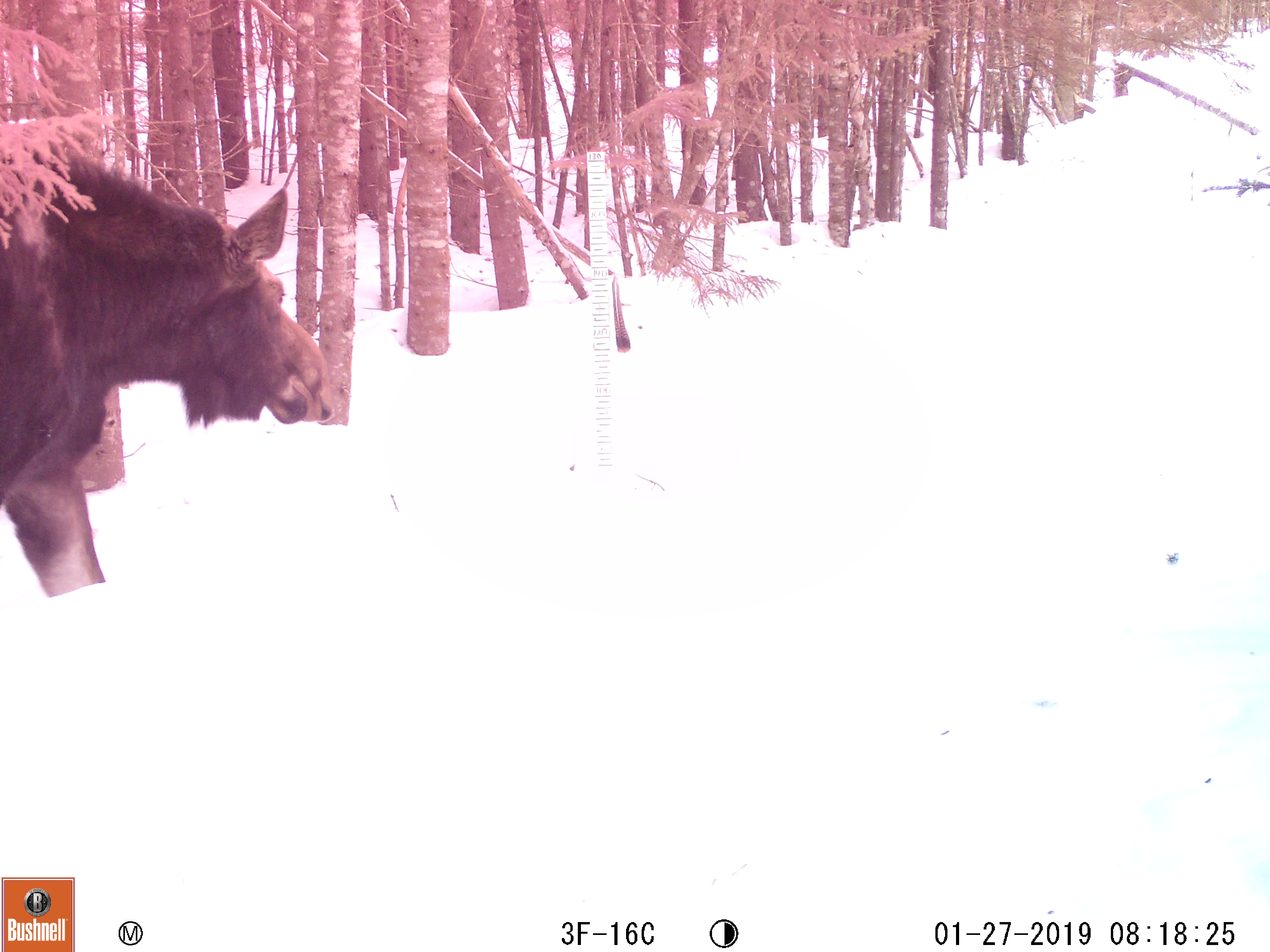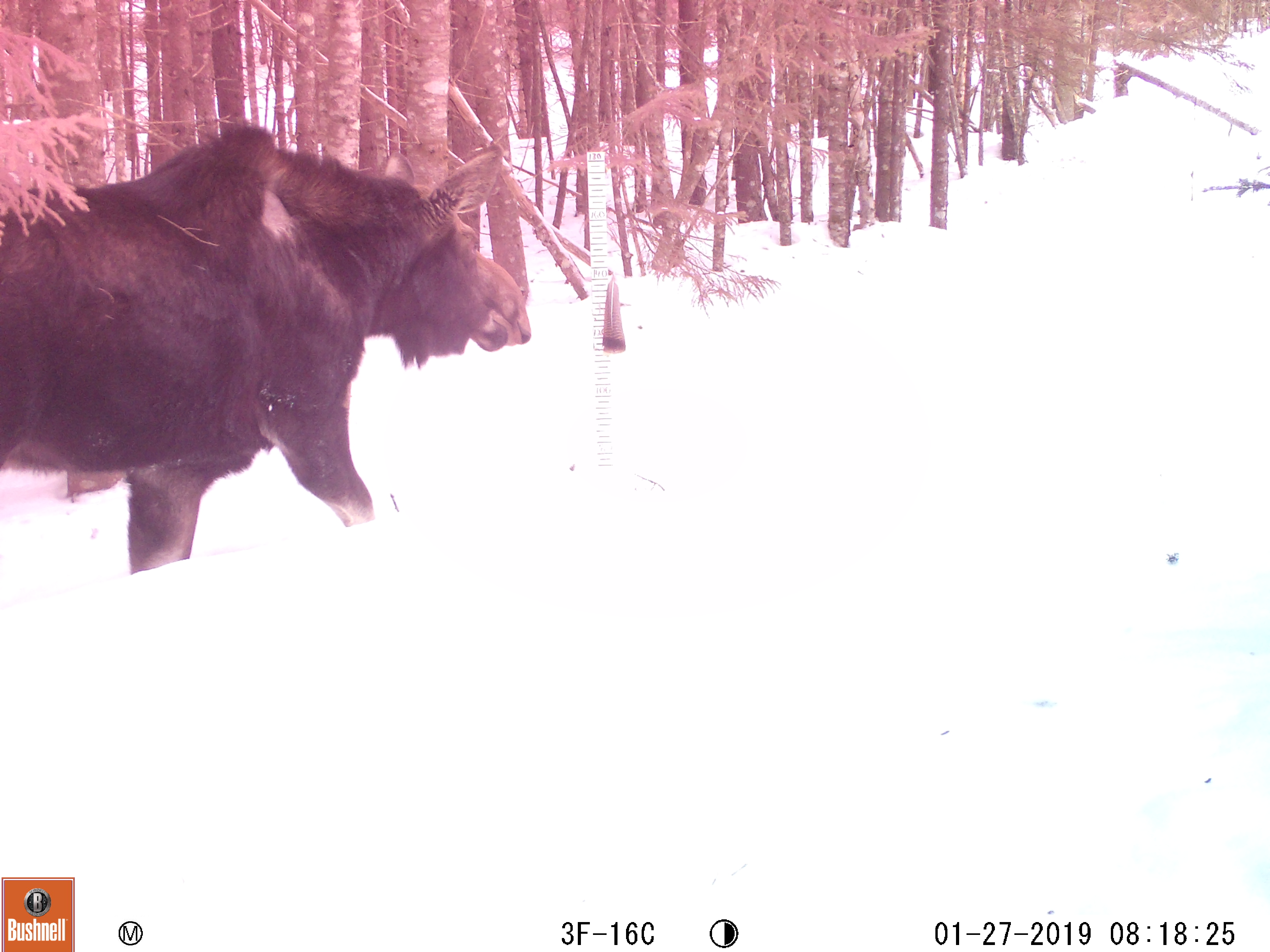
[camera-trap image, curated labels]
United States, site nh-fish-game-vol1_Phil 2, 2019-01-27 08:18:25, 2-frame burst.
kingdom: Animalia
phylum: Chordata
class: Mammalia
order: Artiodactyla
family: Cervidae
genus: Alces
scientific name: Alces alces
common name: moose